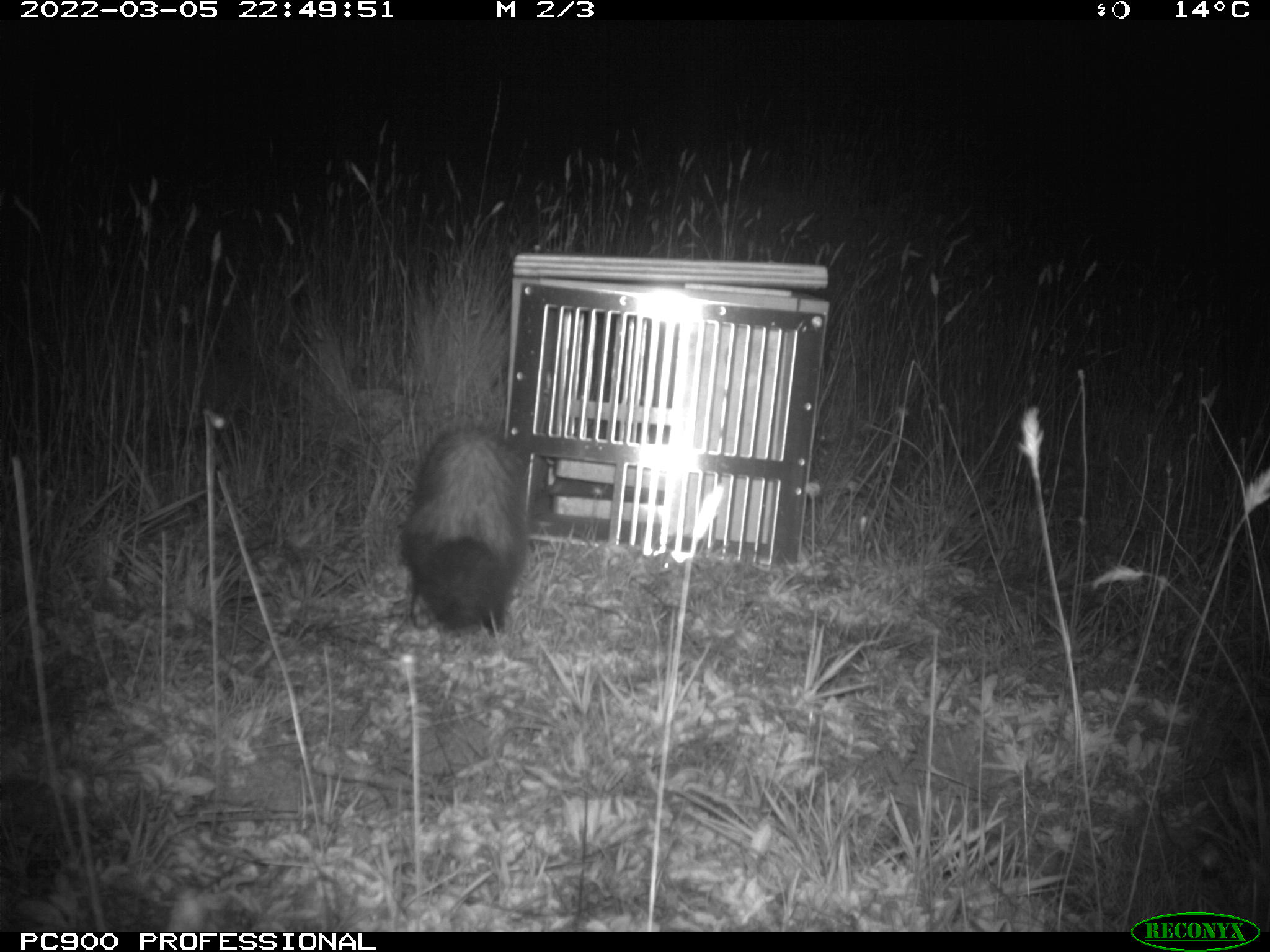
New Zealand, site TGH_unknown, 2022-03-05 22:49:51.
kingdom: Animalia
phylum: Chordata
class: Mammalia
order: Carnivora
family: Mustelidae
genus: Mustela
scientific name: Mustela furo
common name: ferret